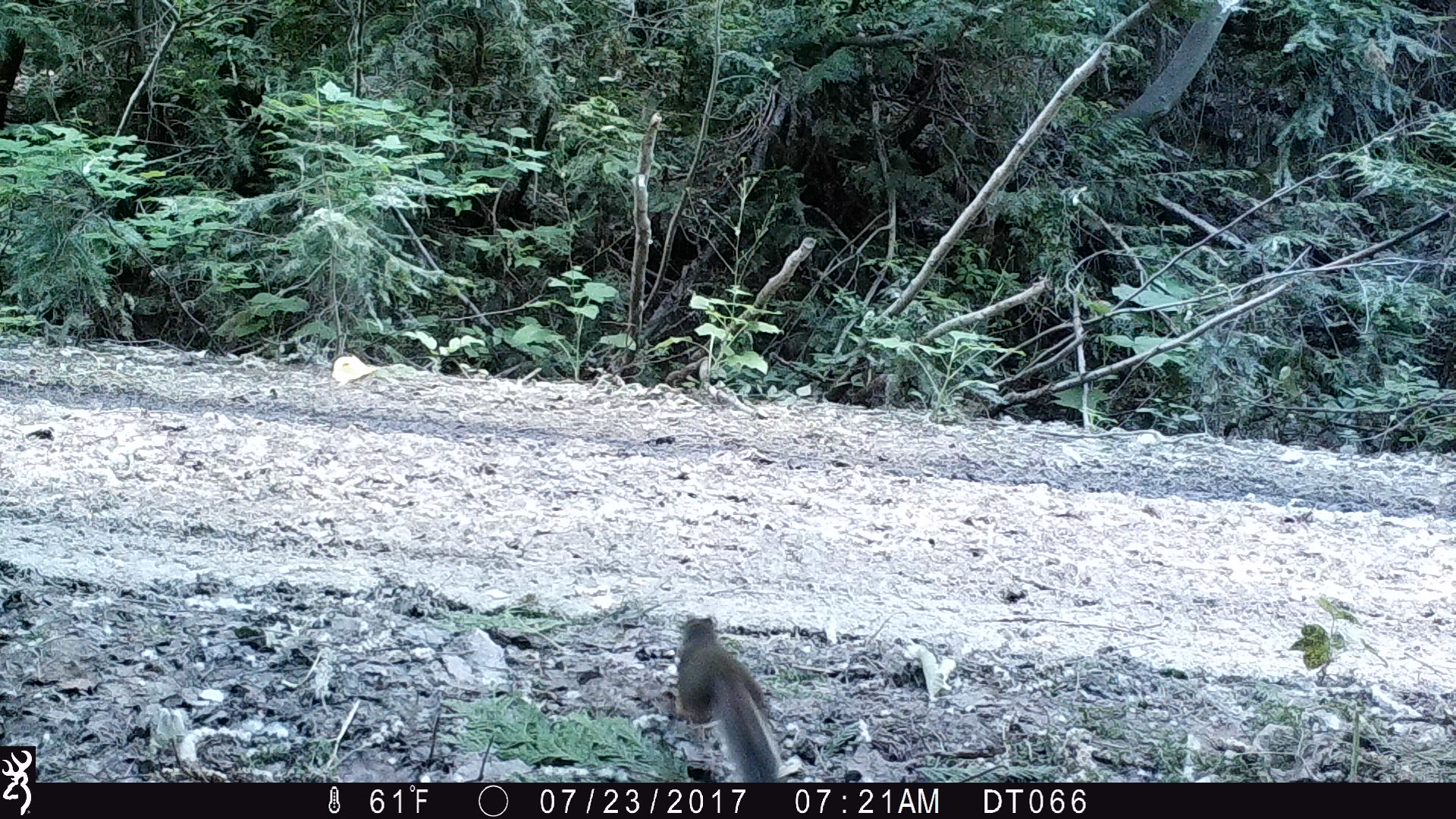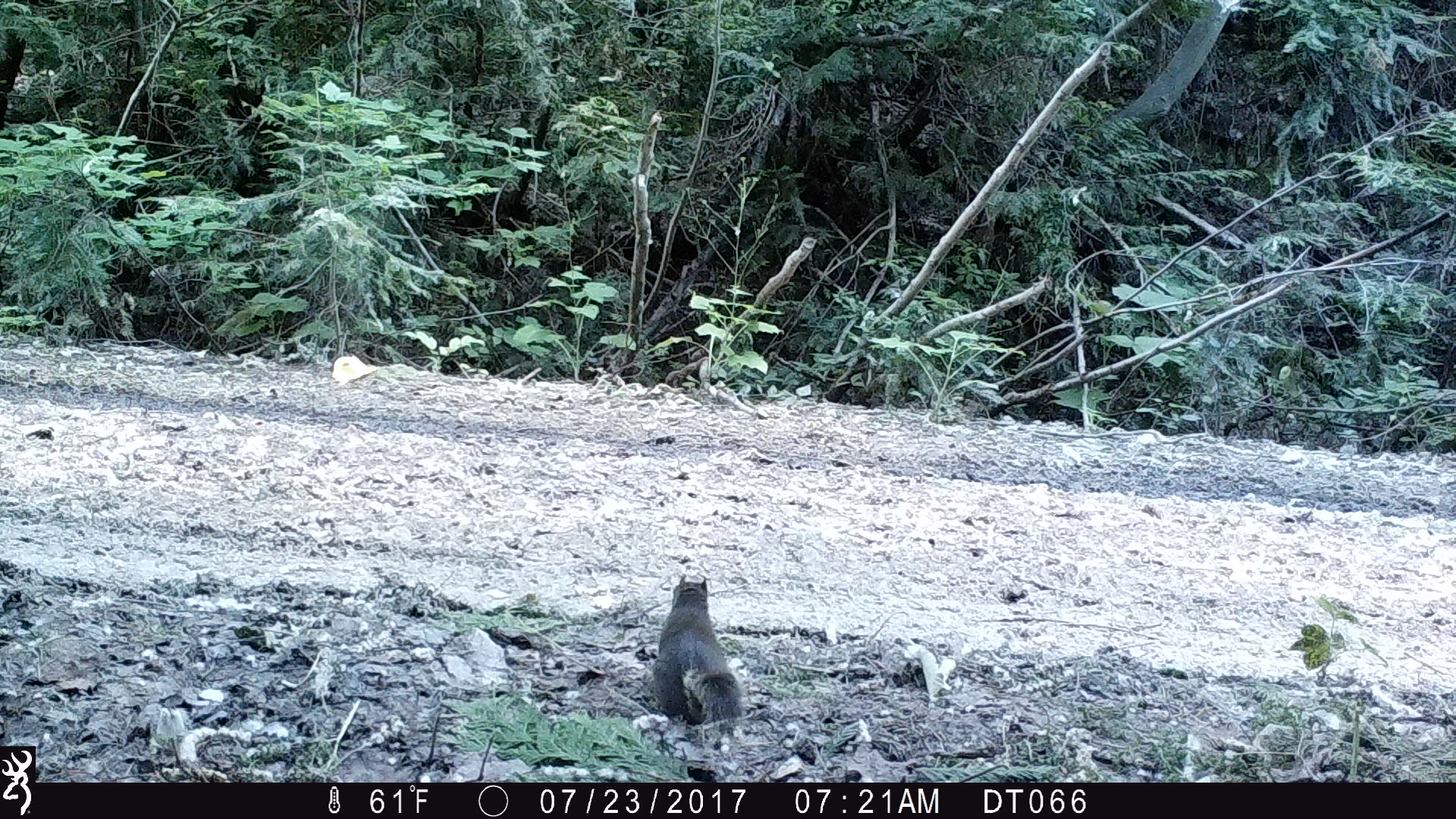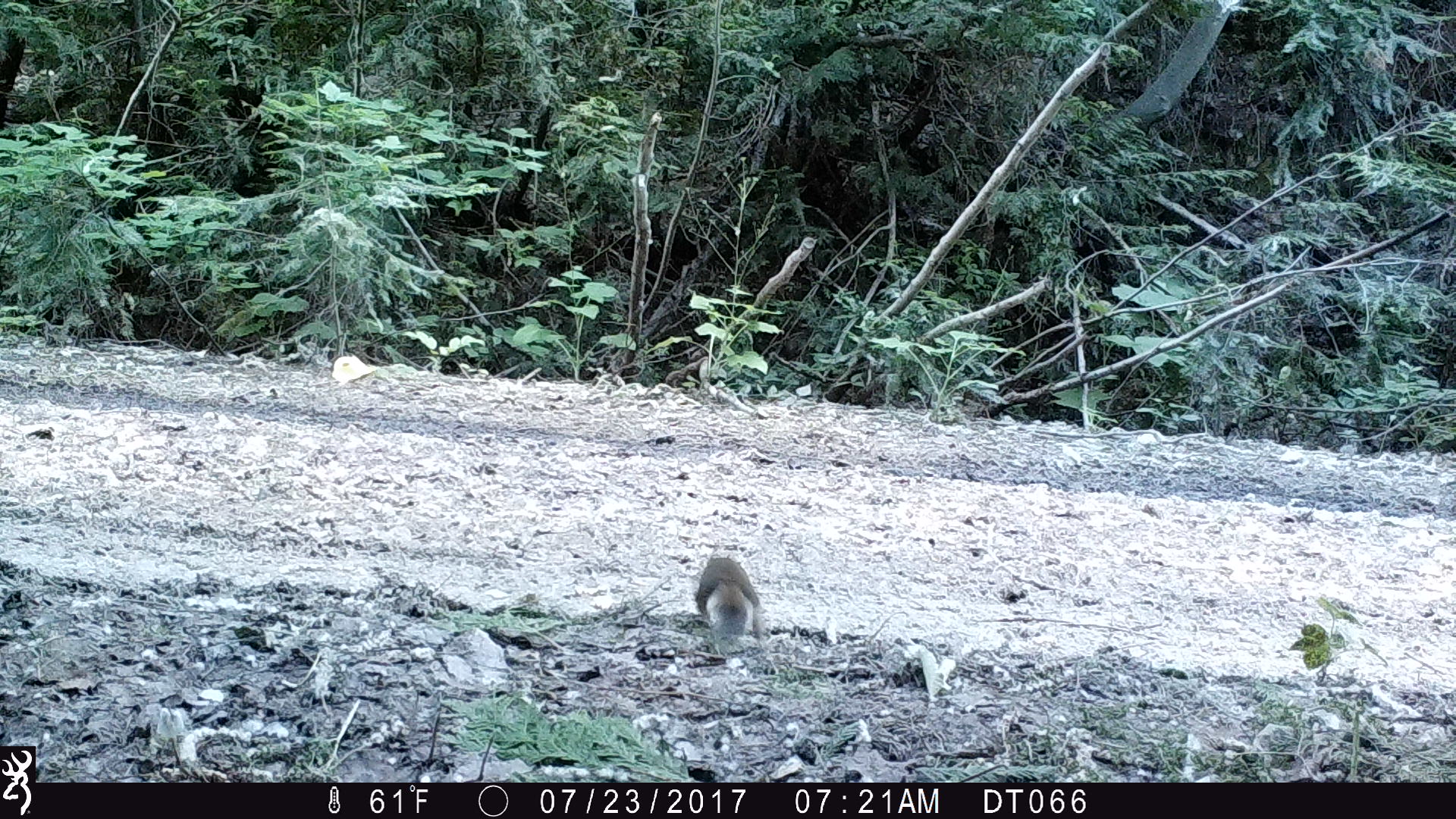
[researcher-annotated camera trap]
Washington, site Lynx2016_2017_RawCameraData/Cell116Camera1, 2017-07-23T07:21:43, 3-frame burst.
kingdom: Animalia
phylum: Chordata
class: Mammalia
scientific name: Mammalia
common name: small mammal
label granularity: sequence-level